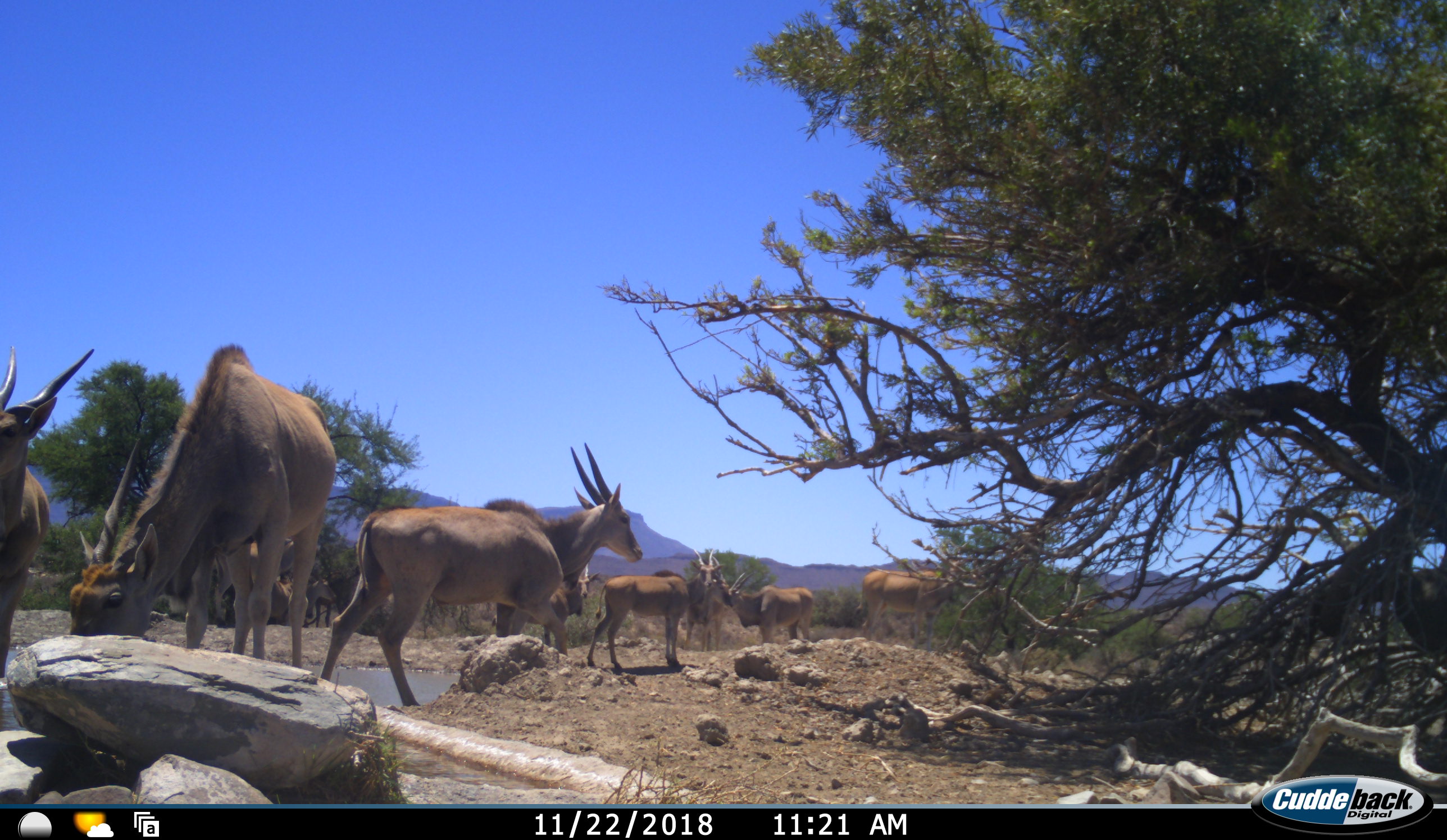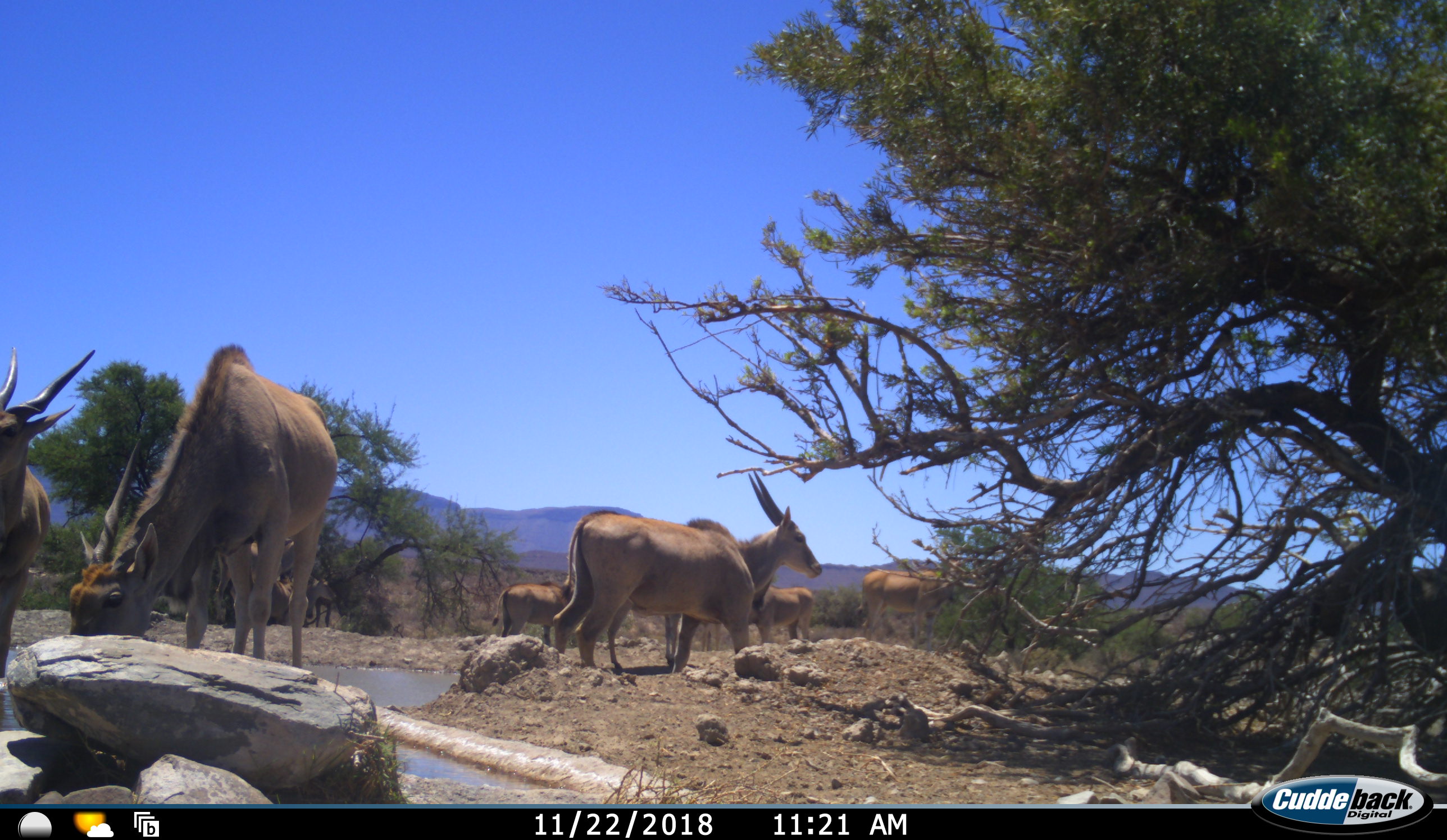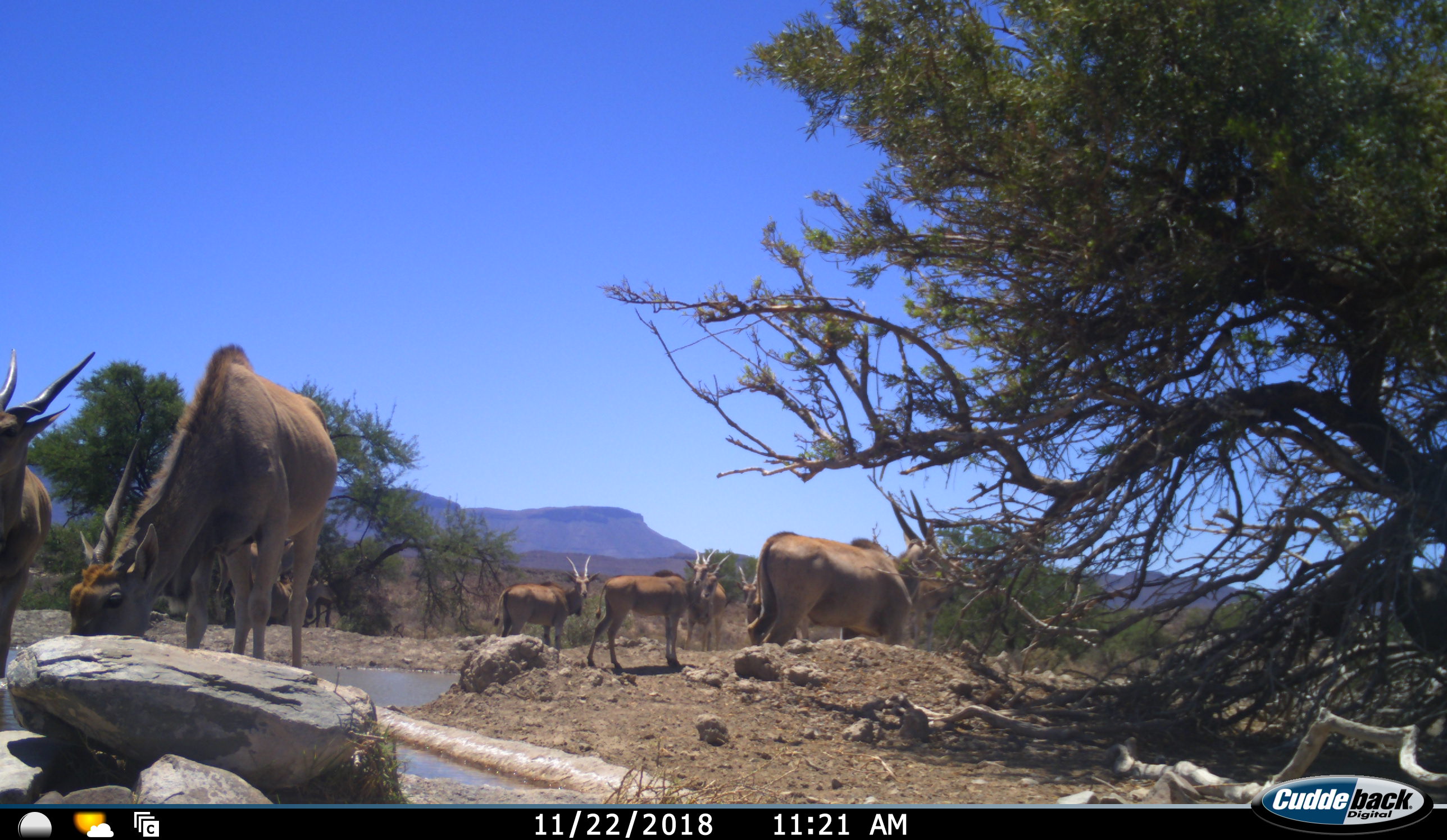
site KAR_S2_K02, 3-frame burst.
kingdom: Animalia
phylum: Chordata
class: Mammalia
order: Artiodactyla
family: Bovidae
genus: Tragelaphus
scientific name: Tragelaphus oryx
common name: eland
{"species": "eland (Tragelaphus oryx)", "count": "10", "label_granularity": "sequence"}